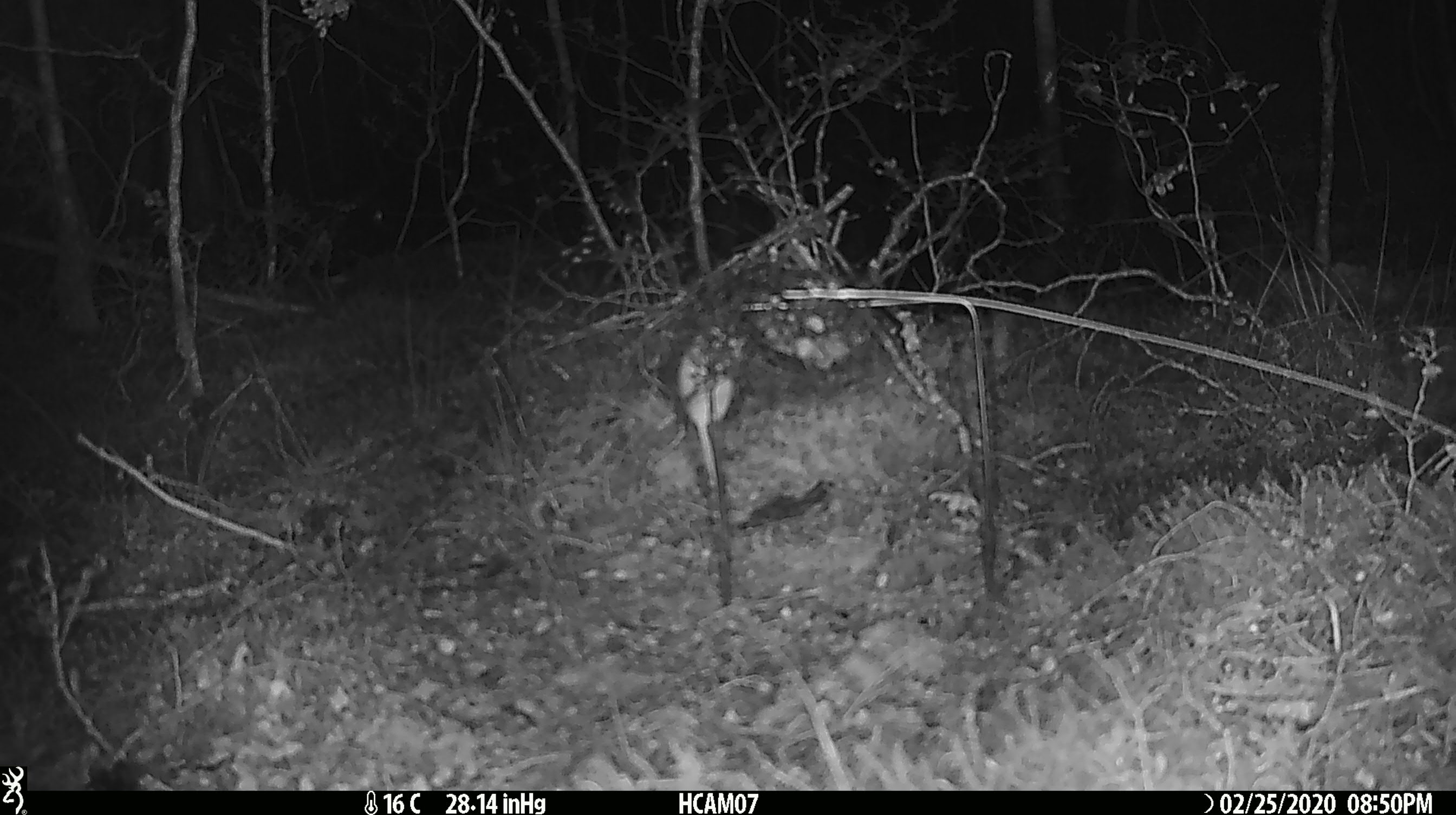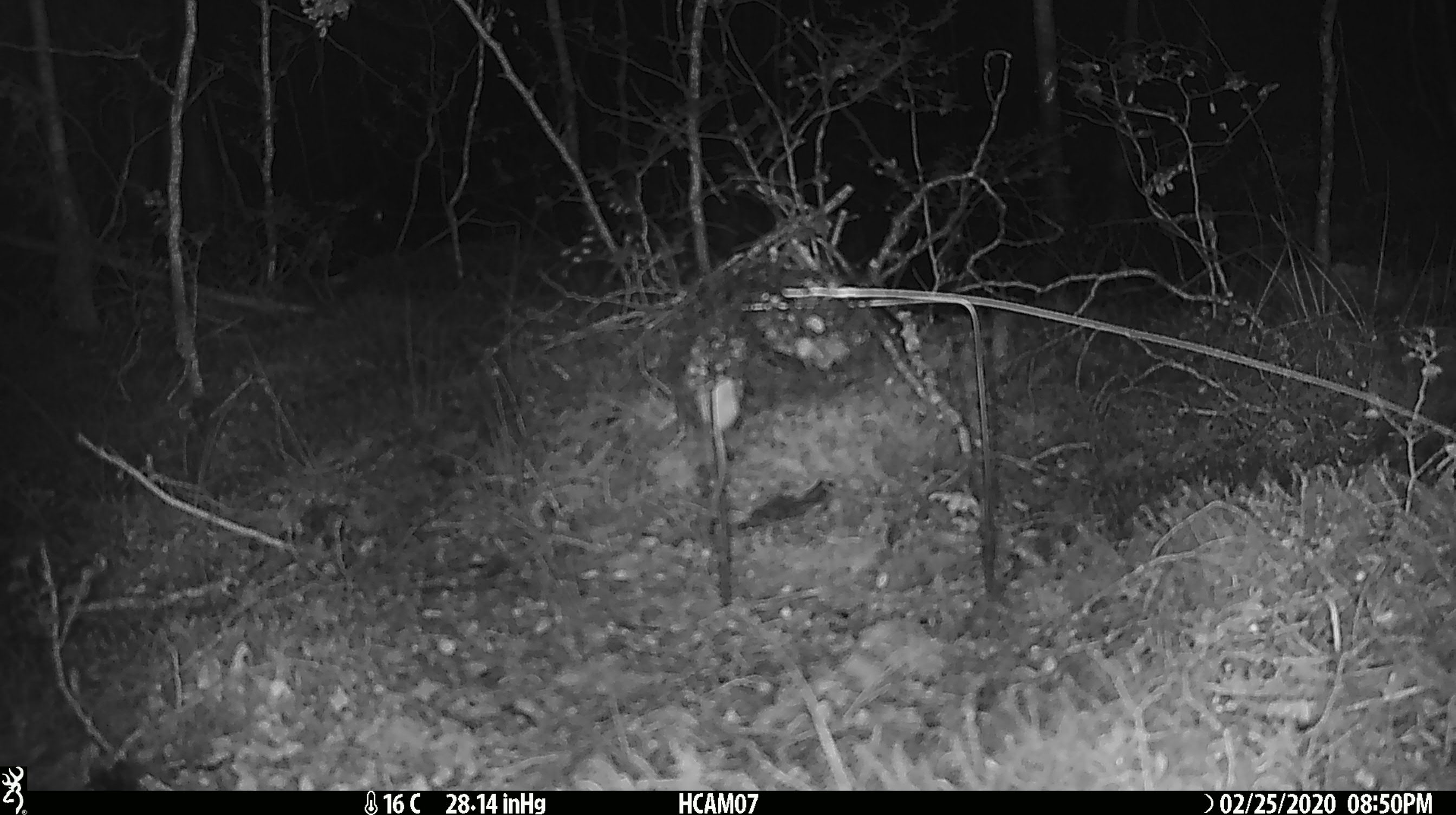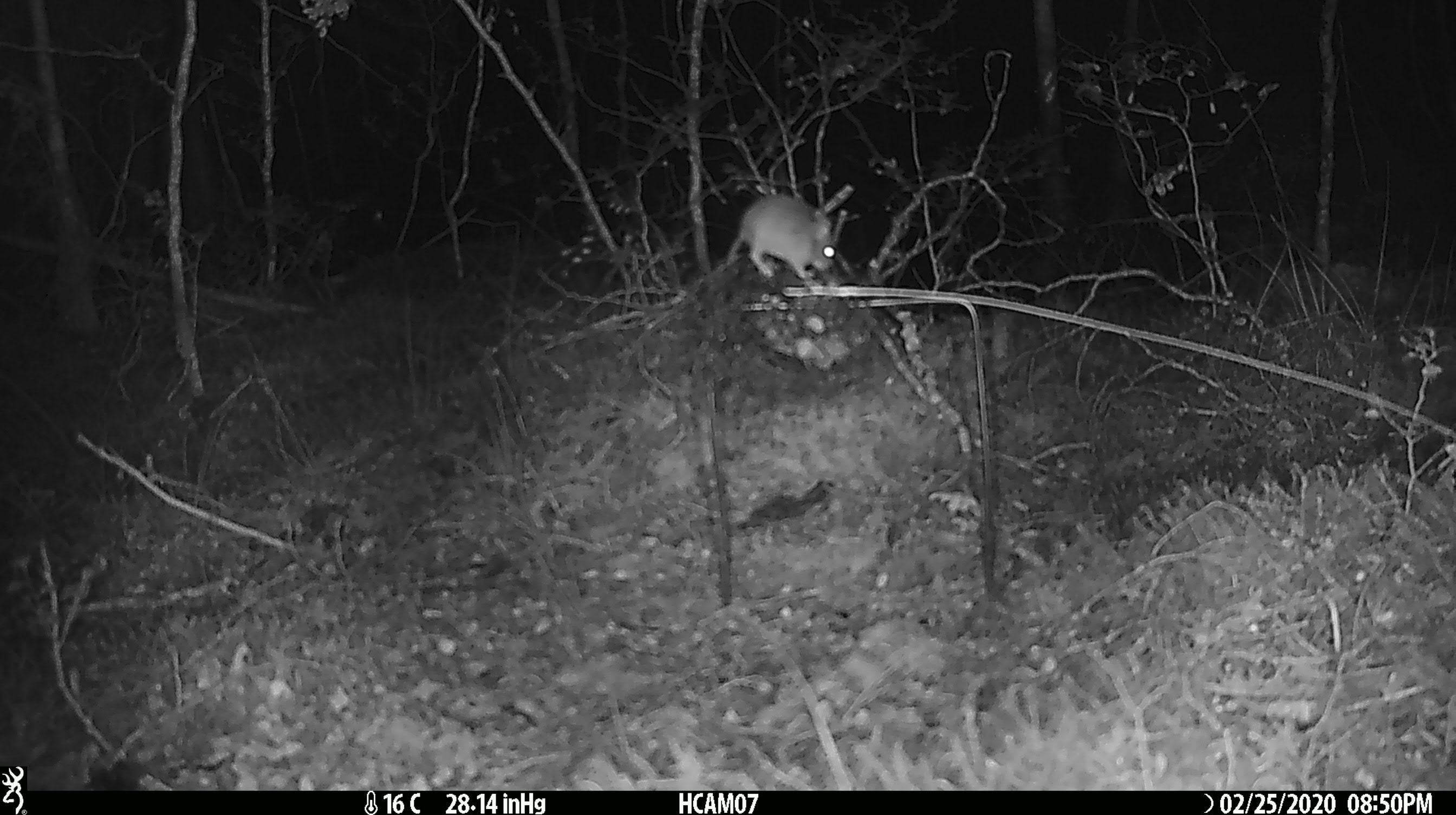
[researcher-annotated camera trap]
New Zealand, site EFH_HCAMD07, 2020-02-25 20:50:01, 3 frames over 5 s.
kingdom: Animalia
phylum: Chordata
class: Mammalia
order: Rodentia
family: Muridae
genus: Mus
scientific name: Mus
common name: mouse